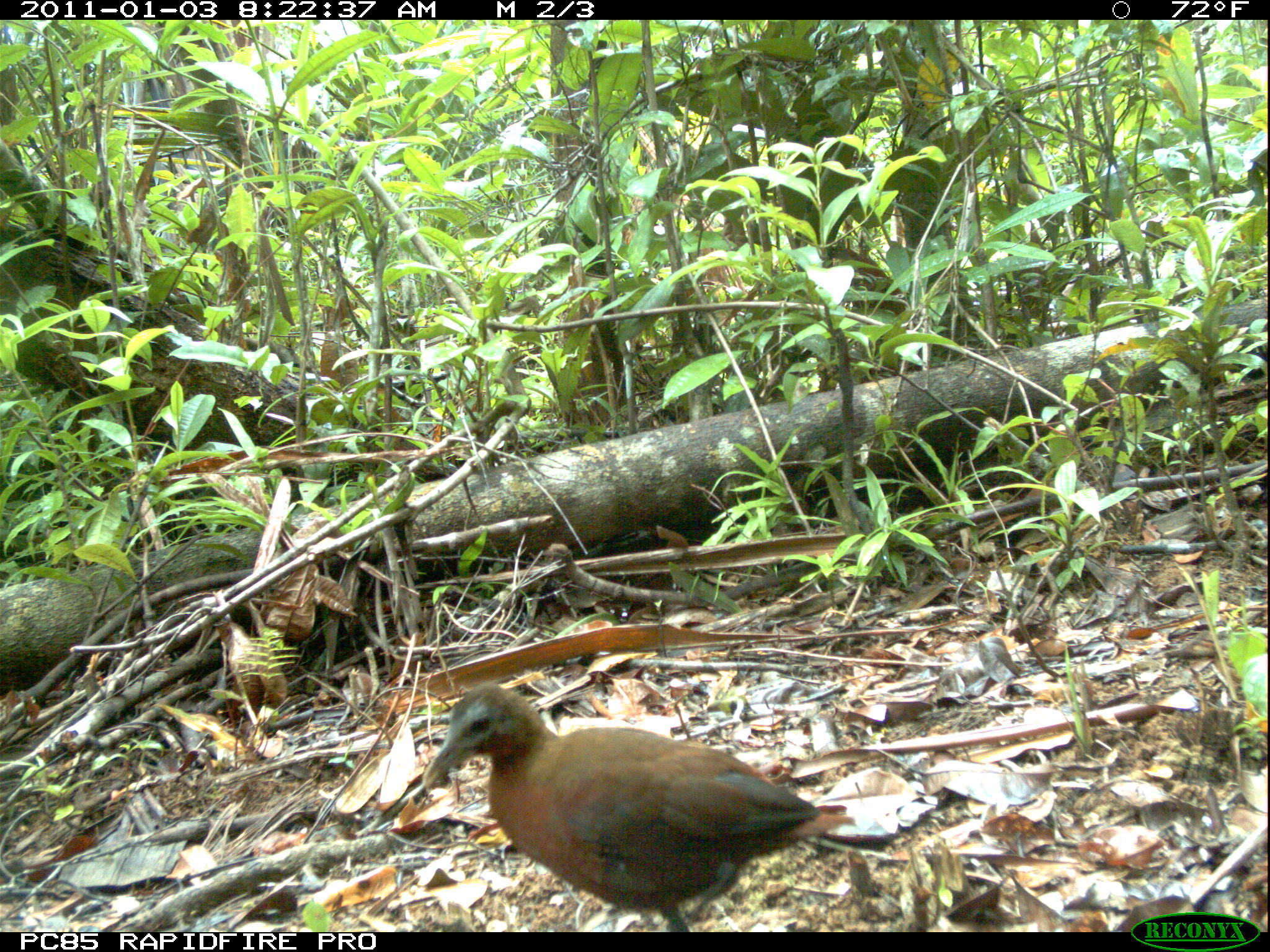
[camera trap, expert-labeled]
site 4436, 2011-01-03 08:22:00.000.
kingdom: Animalia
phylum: Chordata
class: Aves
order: Gruiformes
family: Sarothruridae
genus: Mentocrex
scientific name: Mentocrex kioloides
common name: madagascar wood rail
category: canirallus kioloides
Canirallus kioloides (madagascar wood rail) (Mentocrex kioloides), count 1.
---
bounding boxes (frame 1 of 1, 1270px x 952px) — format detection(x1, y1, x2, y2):
canirallus kioloides: detection(421, 680, 857, 932)